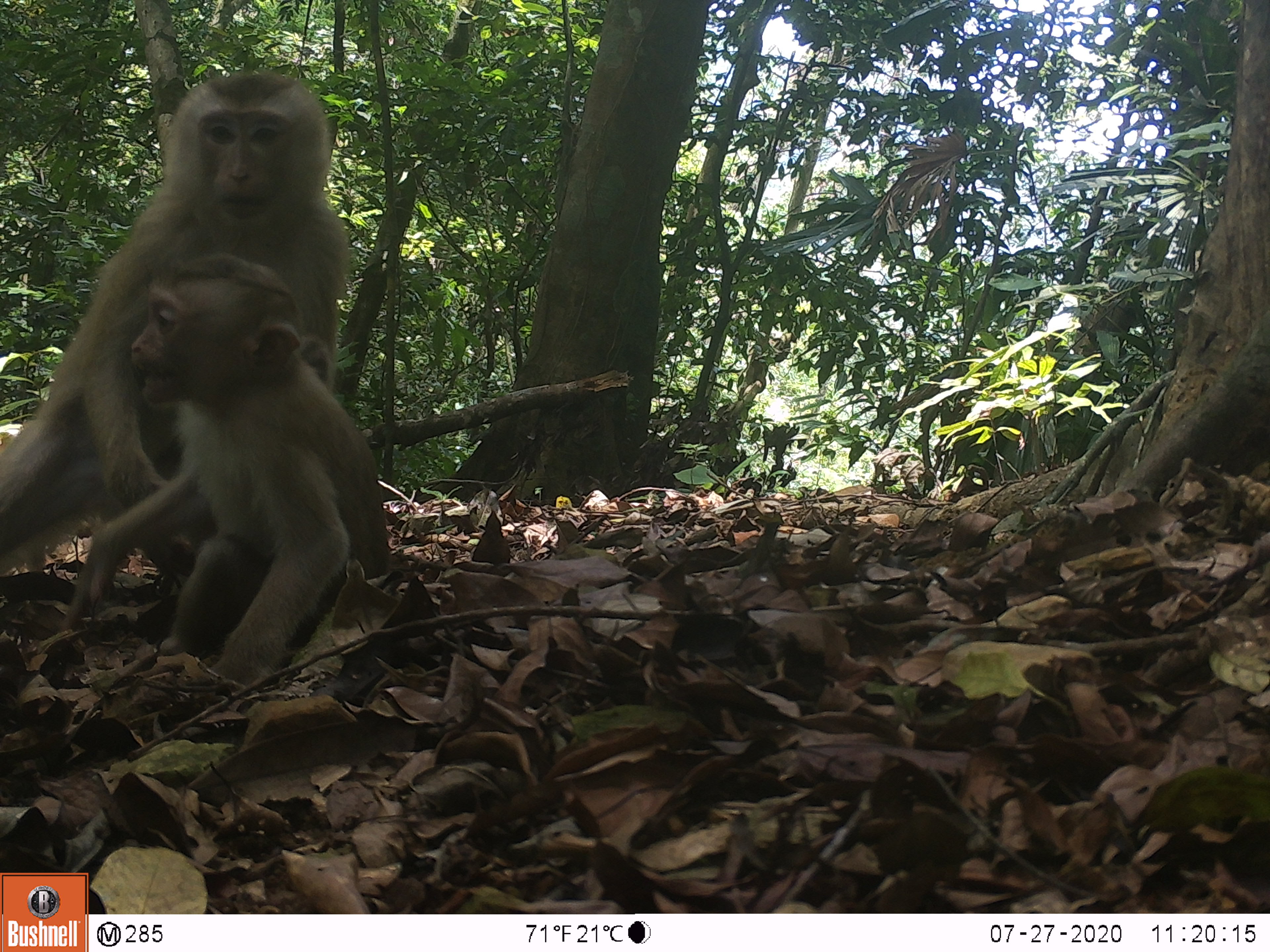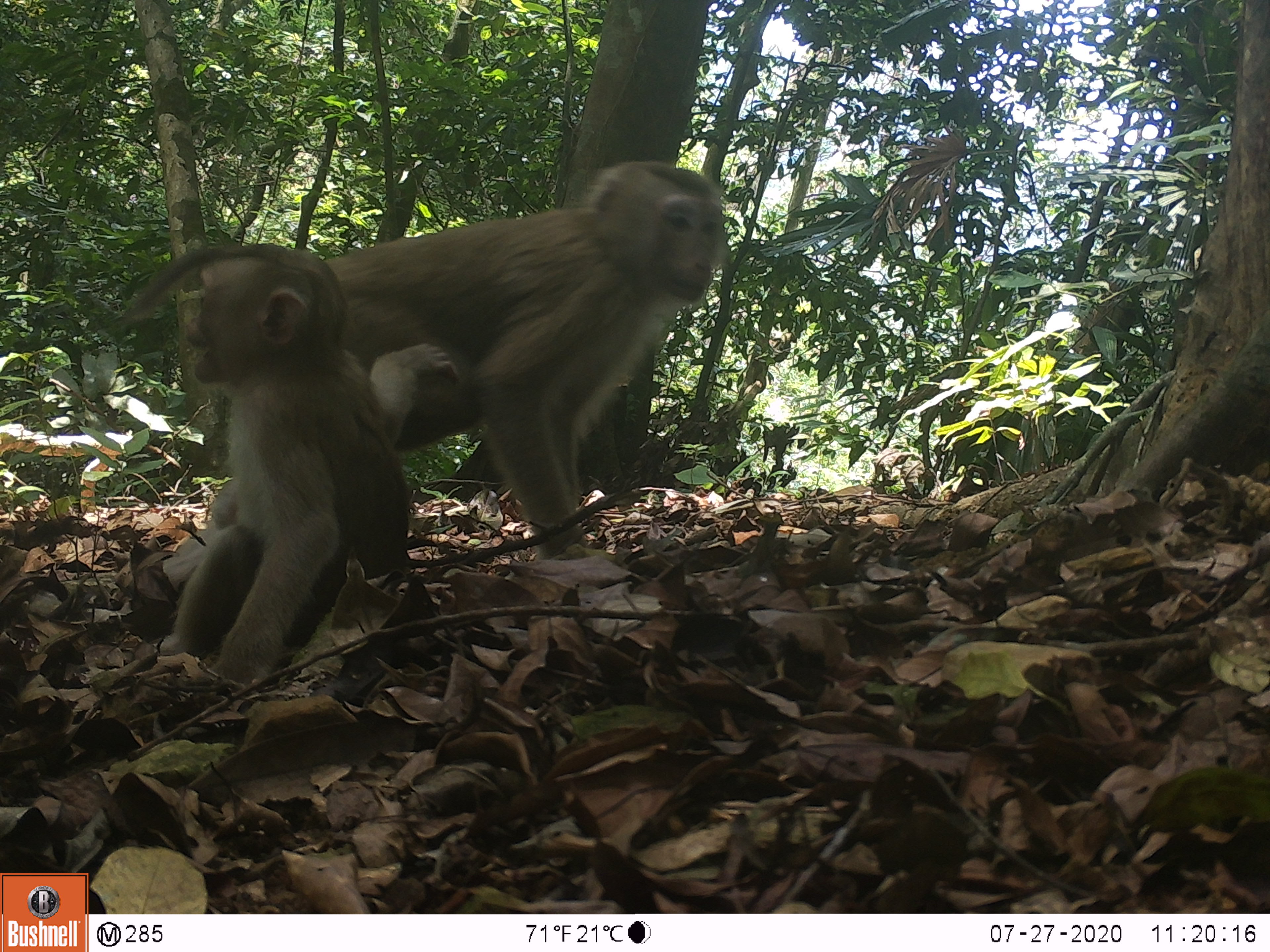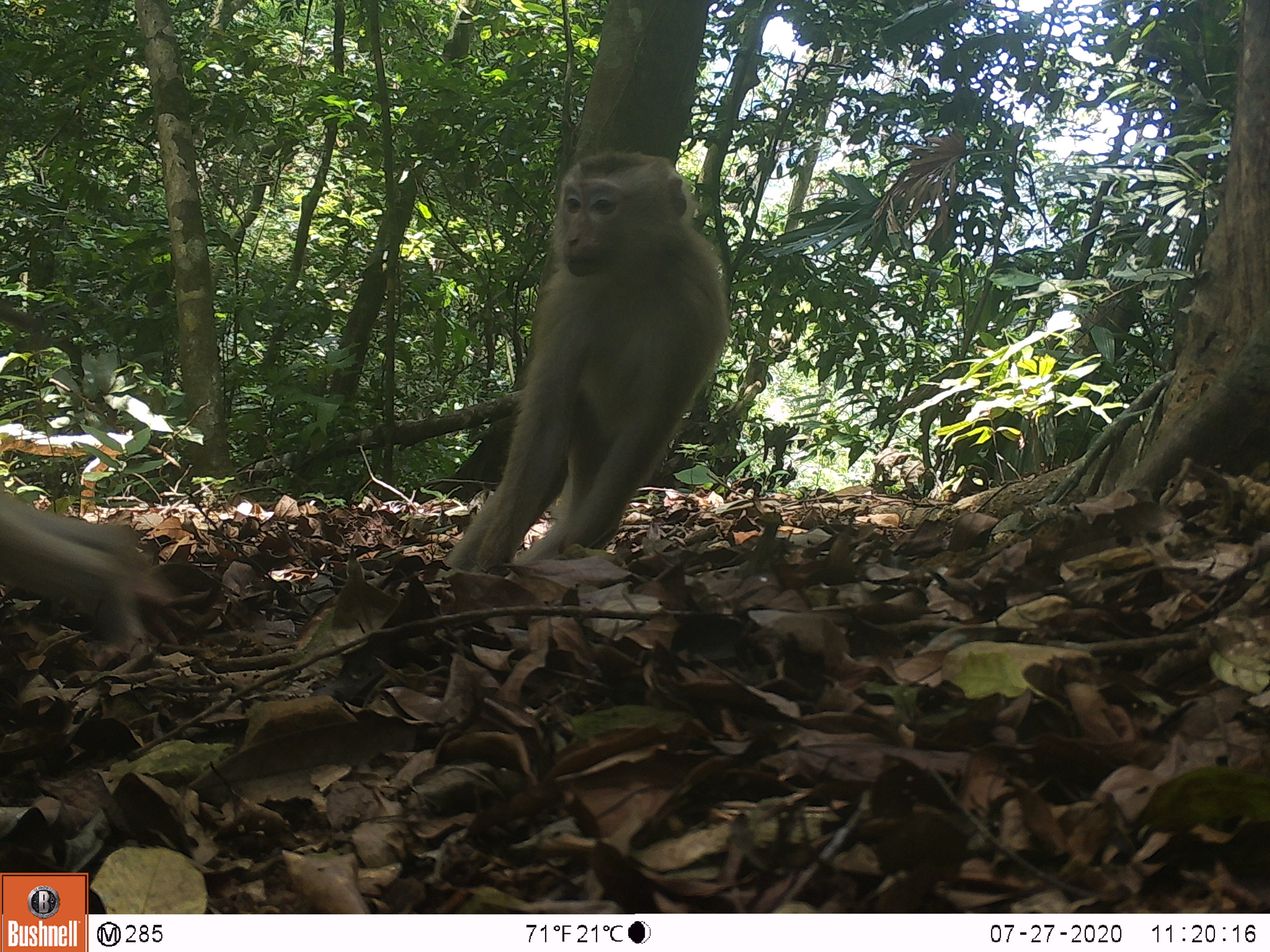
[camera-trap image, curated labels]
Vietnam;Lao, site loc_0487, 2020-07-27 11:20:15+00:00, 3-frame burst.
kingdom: Animalia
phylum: Chordata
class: Mammalia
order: Primates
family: Cercopithecidae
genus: Macaca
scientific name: Macaca nemestrina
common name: pig-tailed macaque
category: pig tailed macaque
Pig tailed macaque (pig-tailed macaque) (Macaca nemestrina). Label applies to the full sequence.